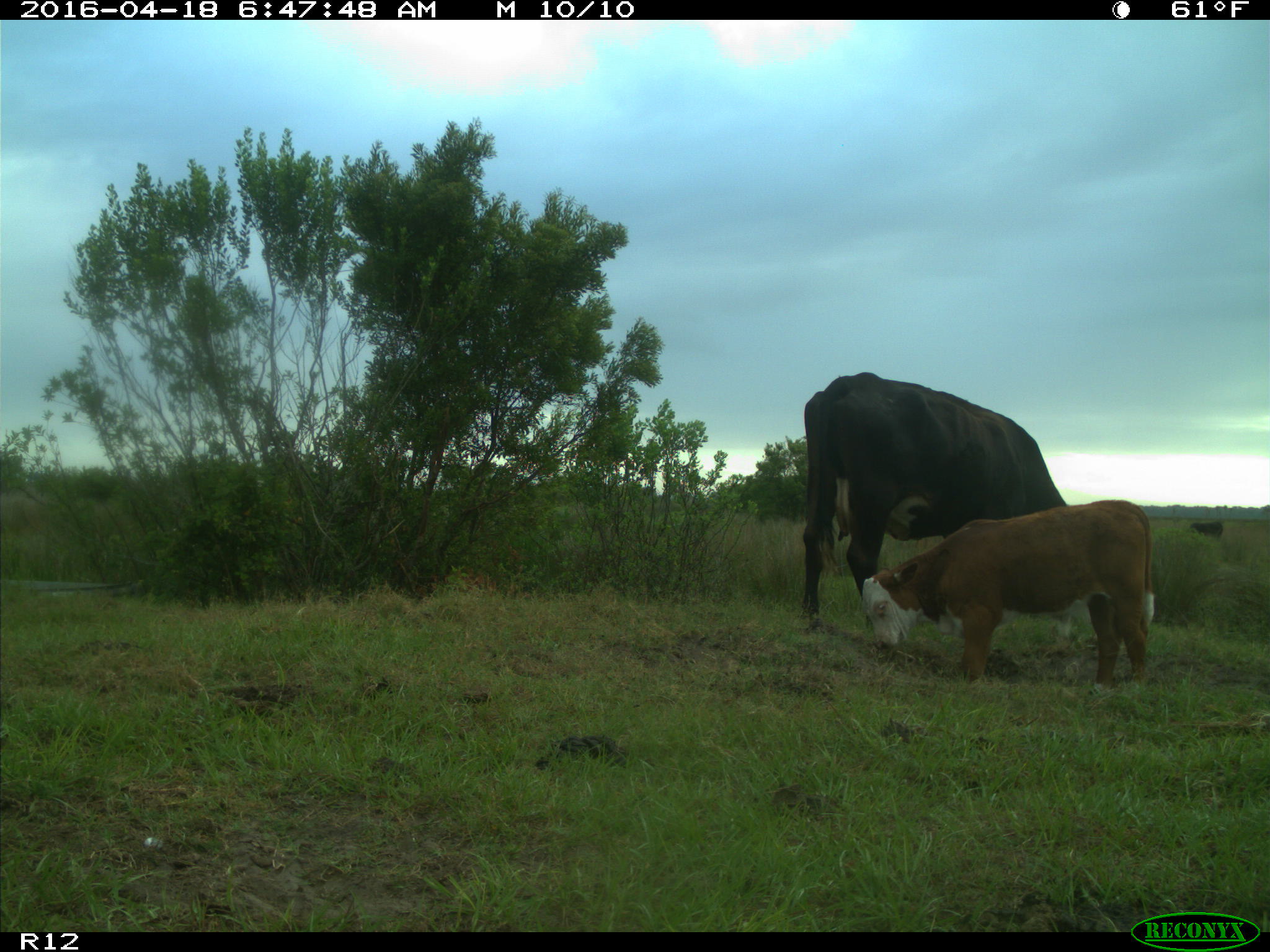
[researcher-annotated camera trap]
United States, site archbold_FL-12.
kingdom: Animalia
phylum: Chordata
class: Mammalia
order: Artiodactyla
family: Bovidae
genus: Bos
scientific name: Bos taurus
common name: domestic cow